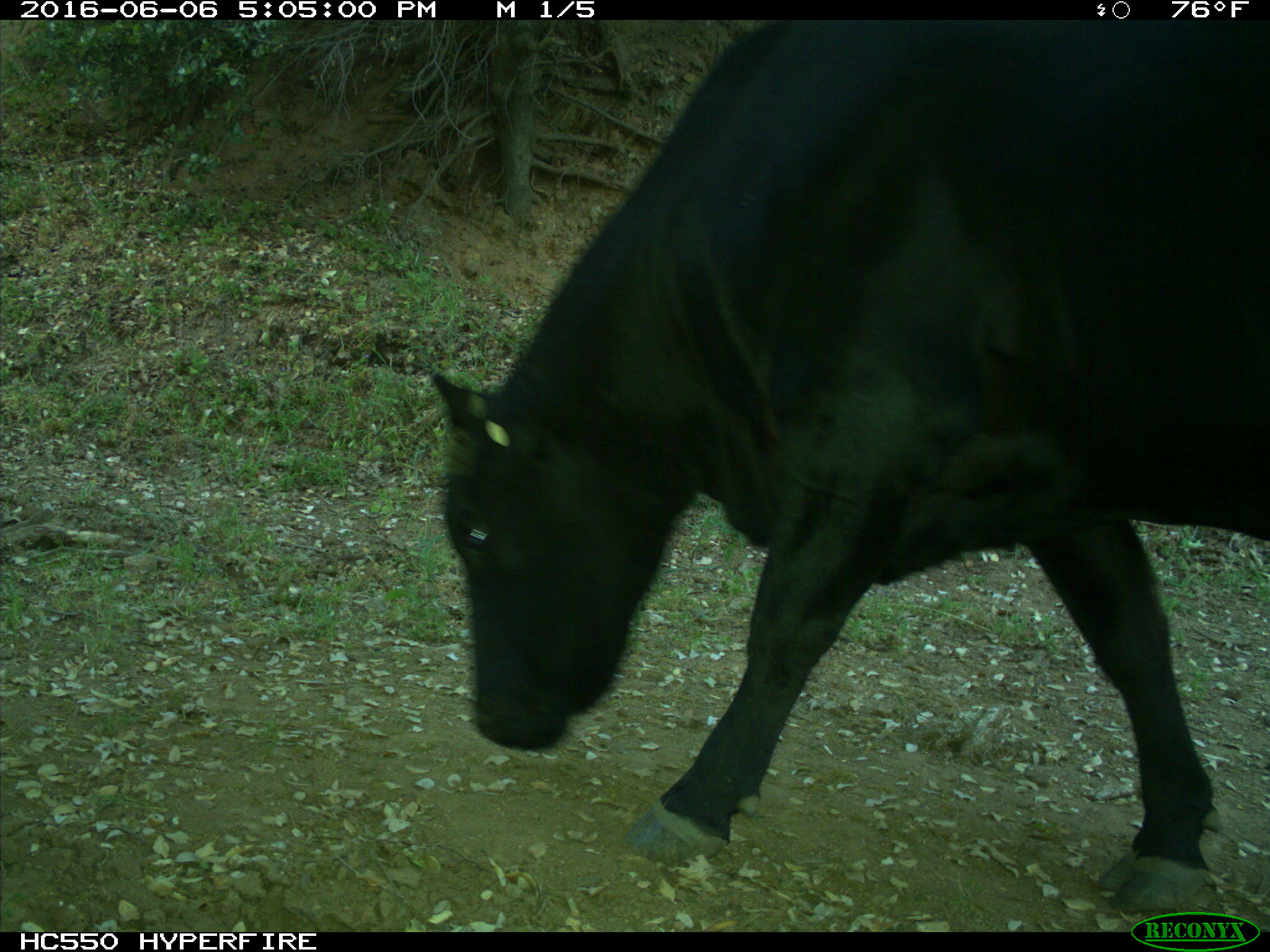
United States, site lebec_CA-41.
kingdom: Animalia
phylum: Chordata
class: Mammalia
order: Artiodactyla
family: Bovidae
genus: Bos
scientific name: Bos taurus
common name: domestic cow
Bos taurus (domestic cow).